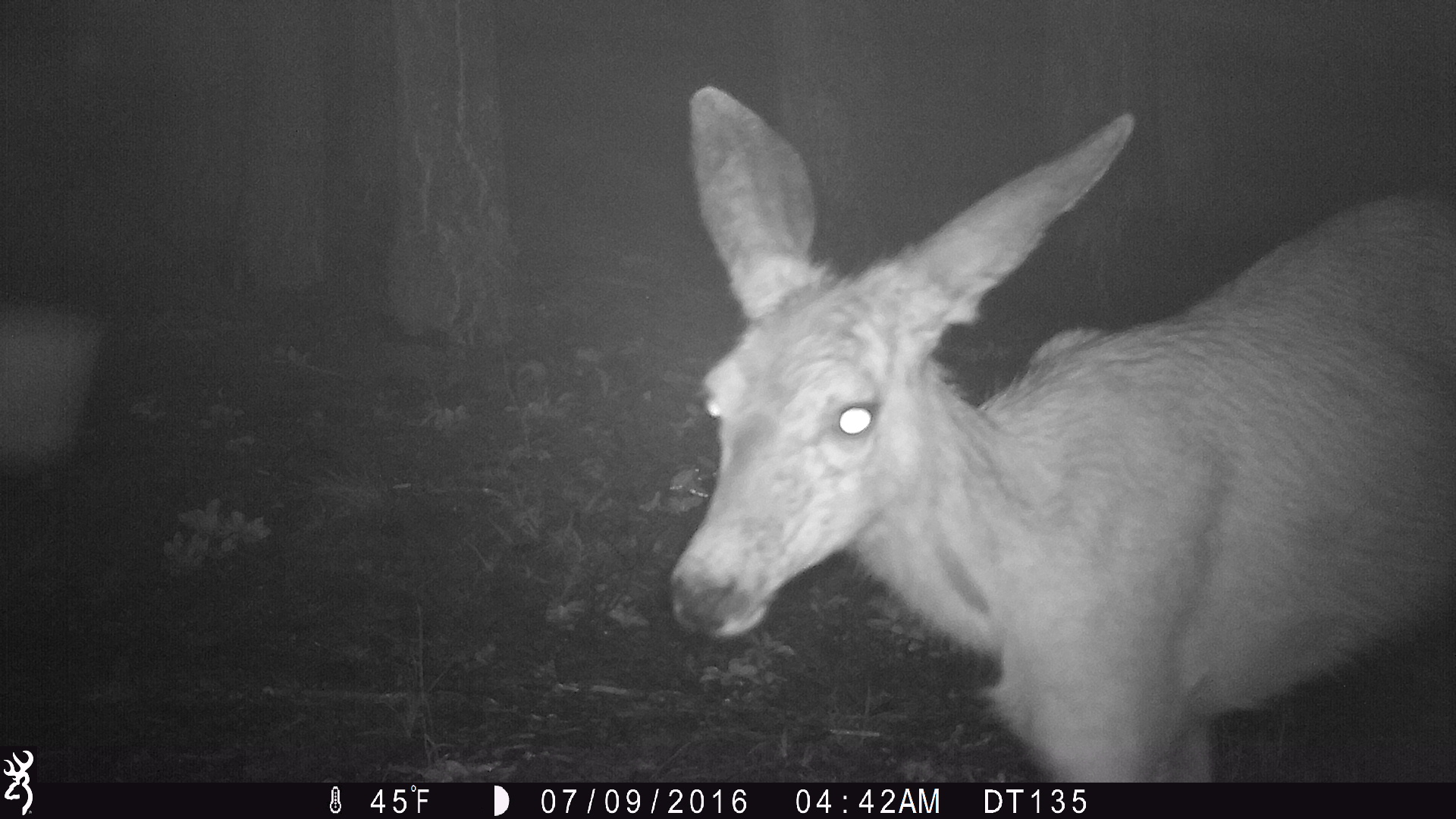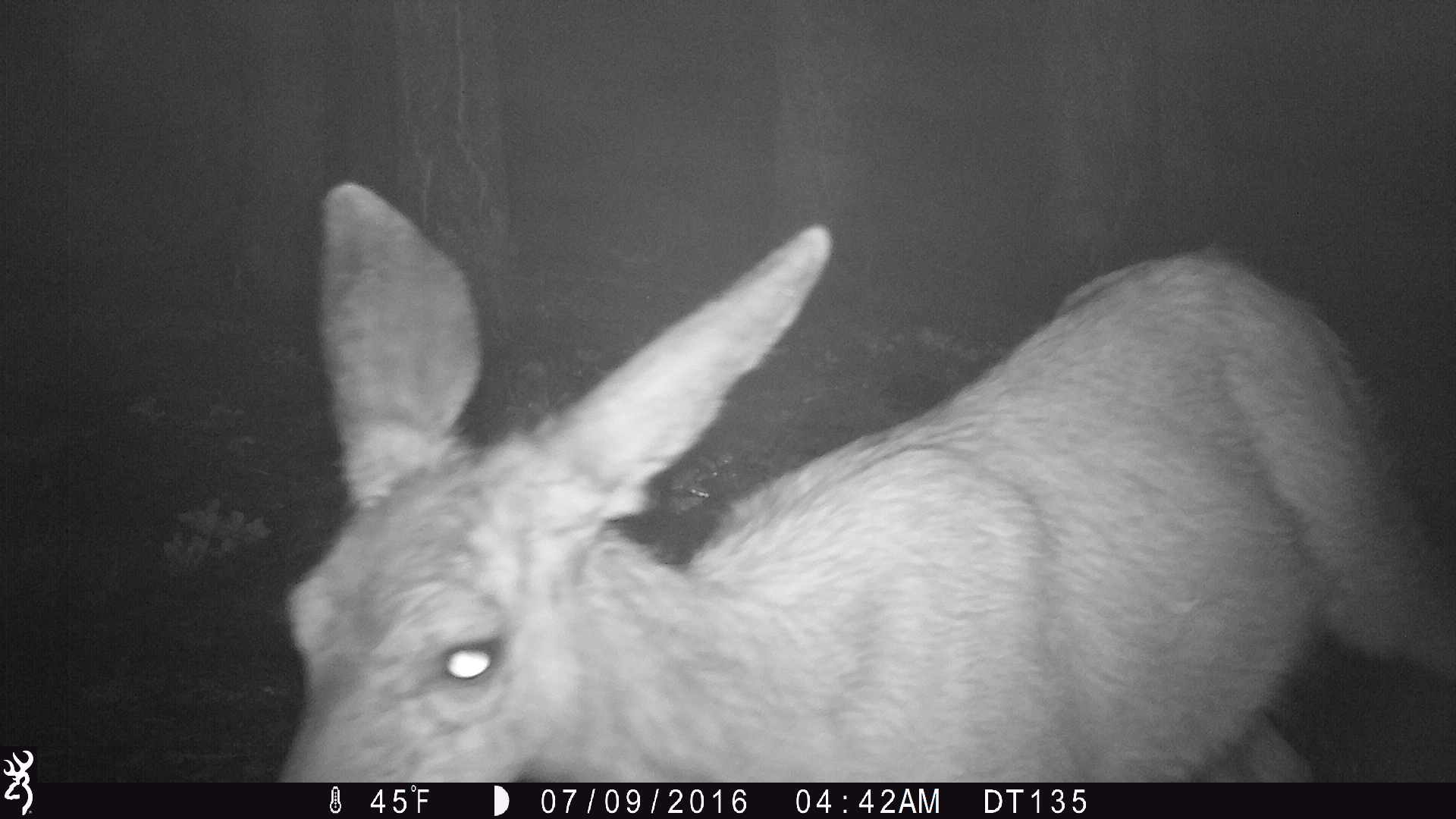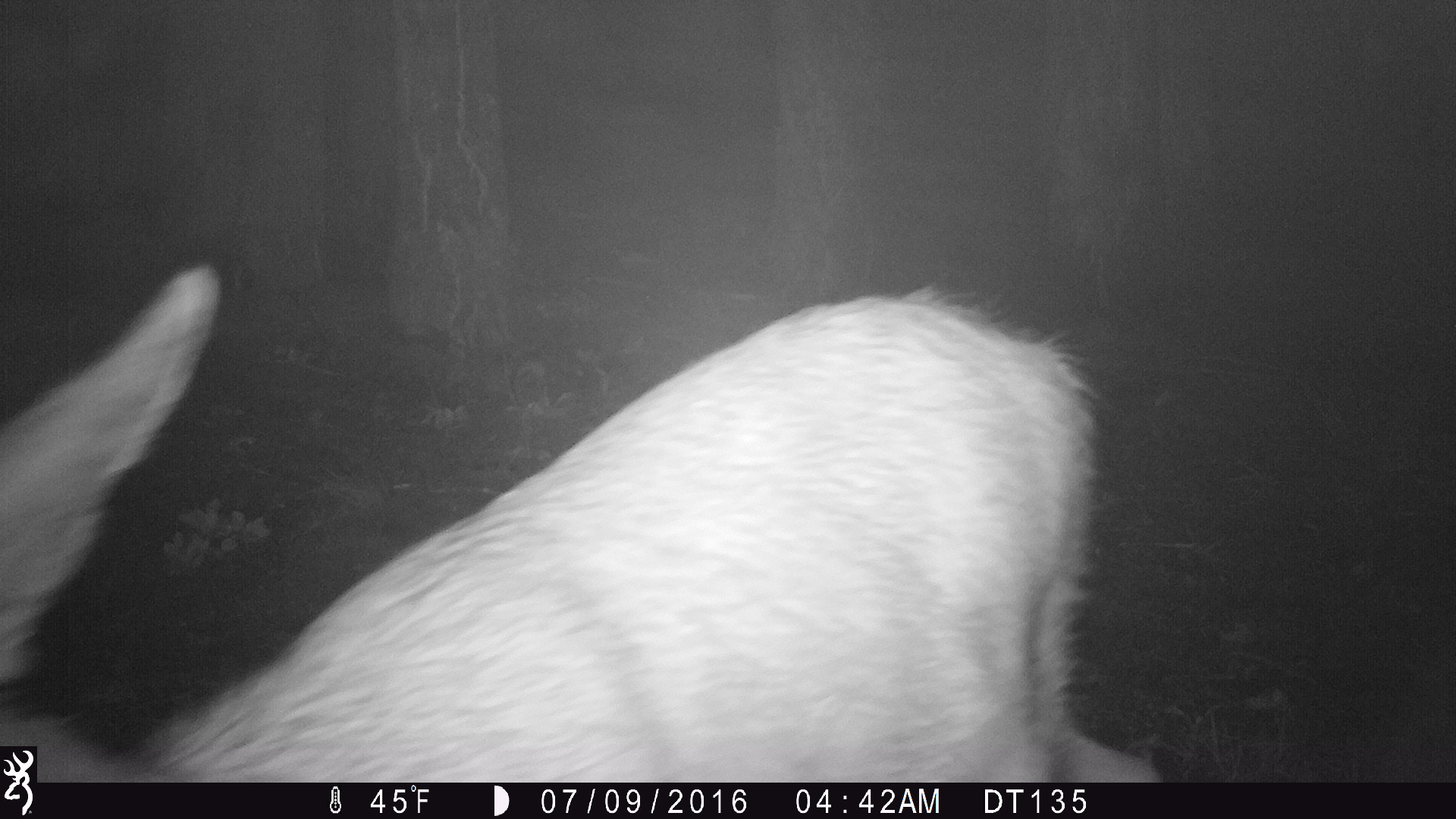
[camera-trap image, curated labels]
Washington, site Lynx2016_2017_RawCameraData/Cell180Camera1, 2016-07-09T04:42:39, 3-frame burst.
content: unidentified animal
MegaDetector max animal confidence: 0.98